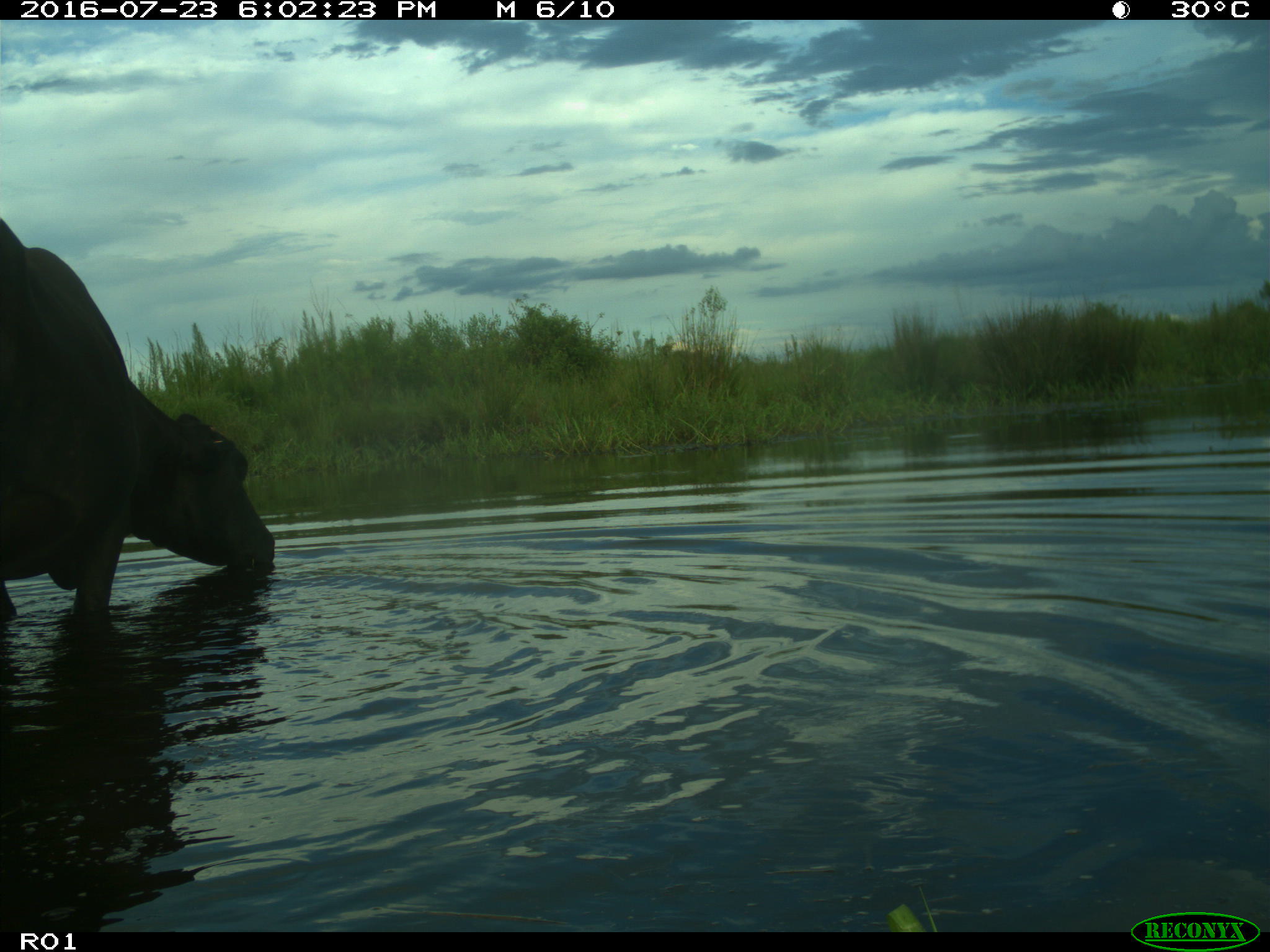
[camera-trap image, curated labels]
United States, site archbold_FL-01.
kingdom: Animalia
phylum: Chordata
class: Mammalia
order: Artiodactyla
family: Bovidae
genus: Bos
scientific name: Bos taurus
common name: domestic cow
Bos taurus (domestic cow).